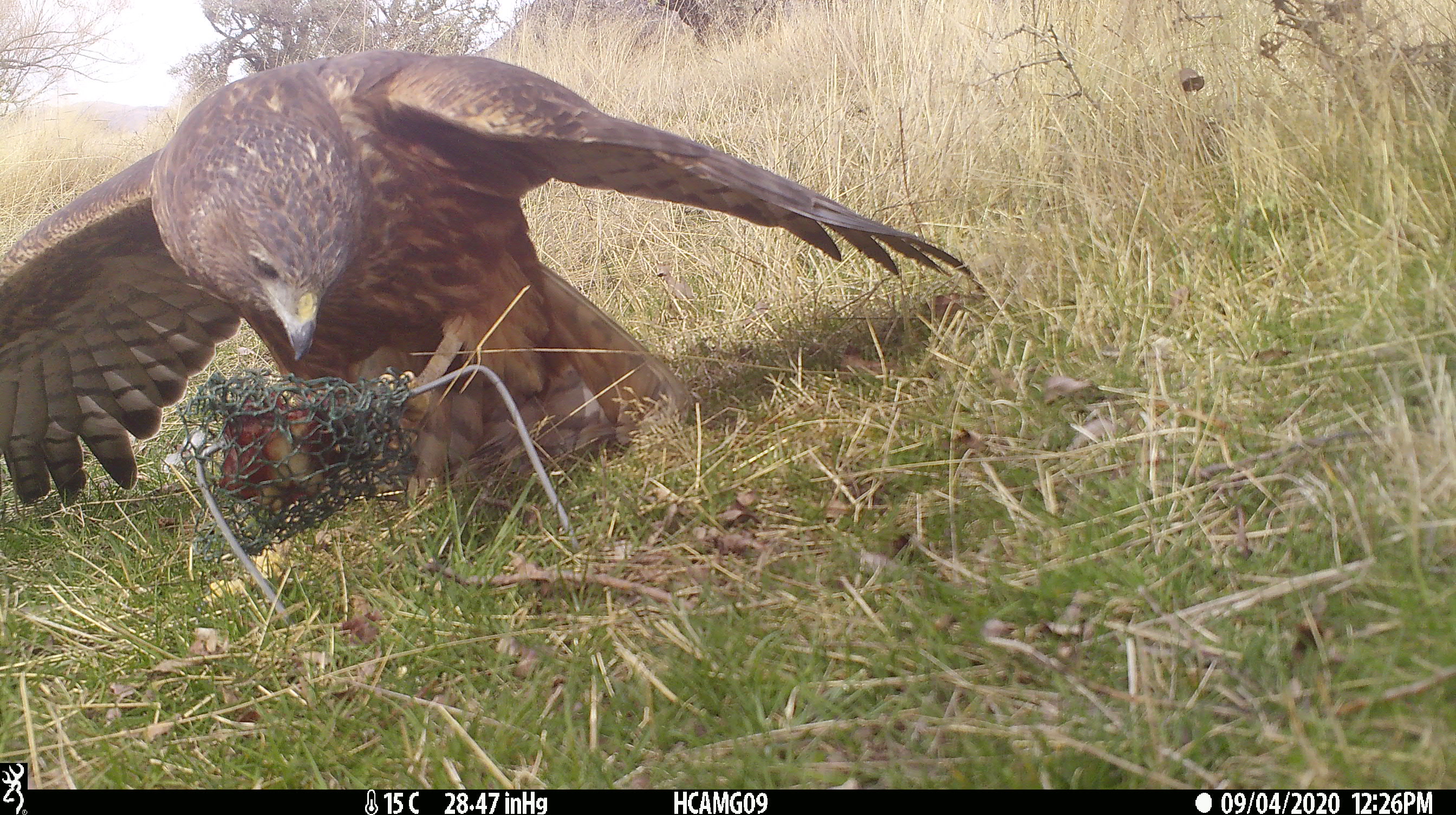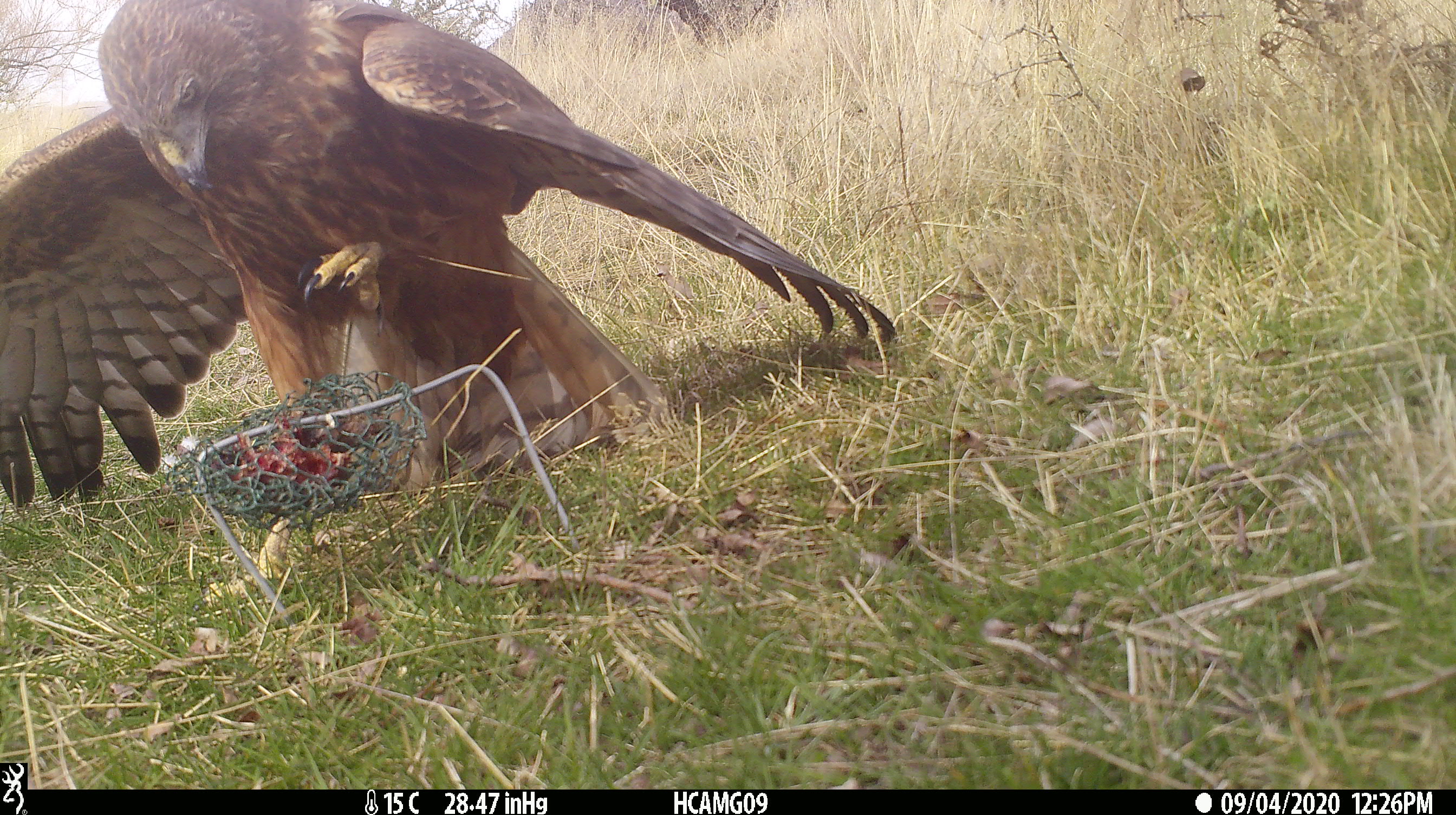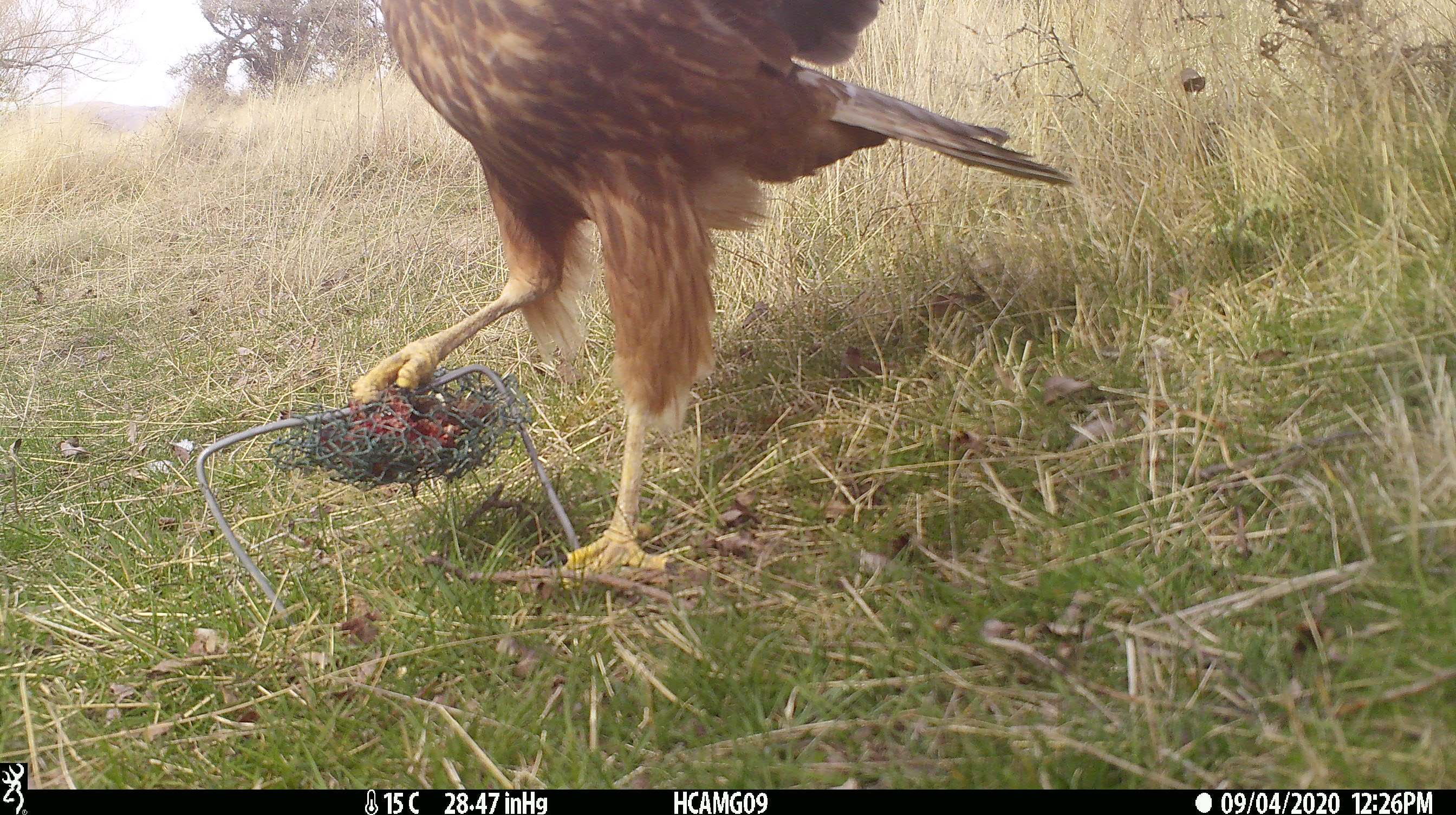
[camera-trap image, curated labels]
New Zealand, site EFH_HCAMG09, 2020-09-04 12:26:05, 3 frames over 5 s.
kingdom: Animalia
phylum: Chordata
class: Aves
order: Accipitriformes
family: Accipitridae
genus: Circus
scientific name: Circus approximans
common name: swamp harrier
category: harrier